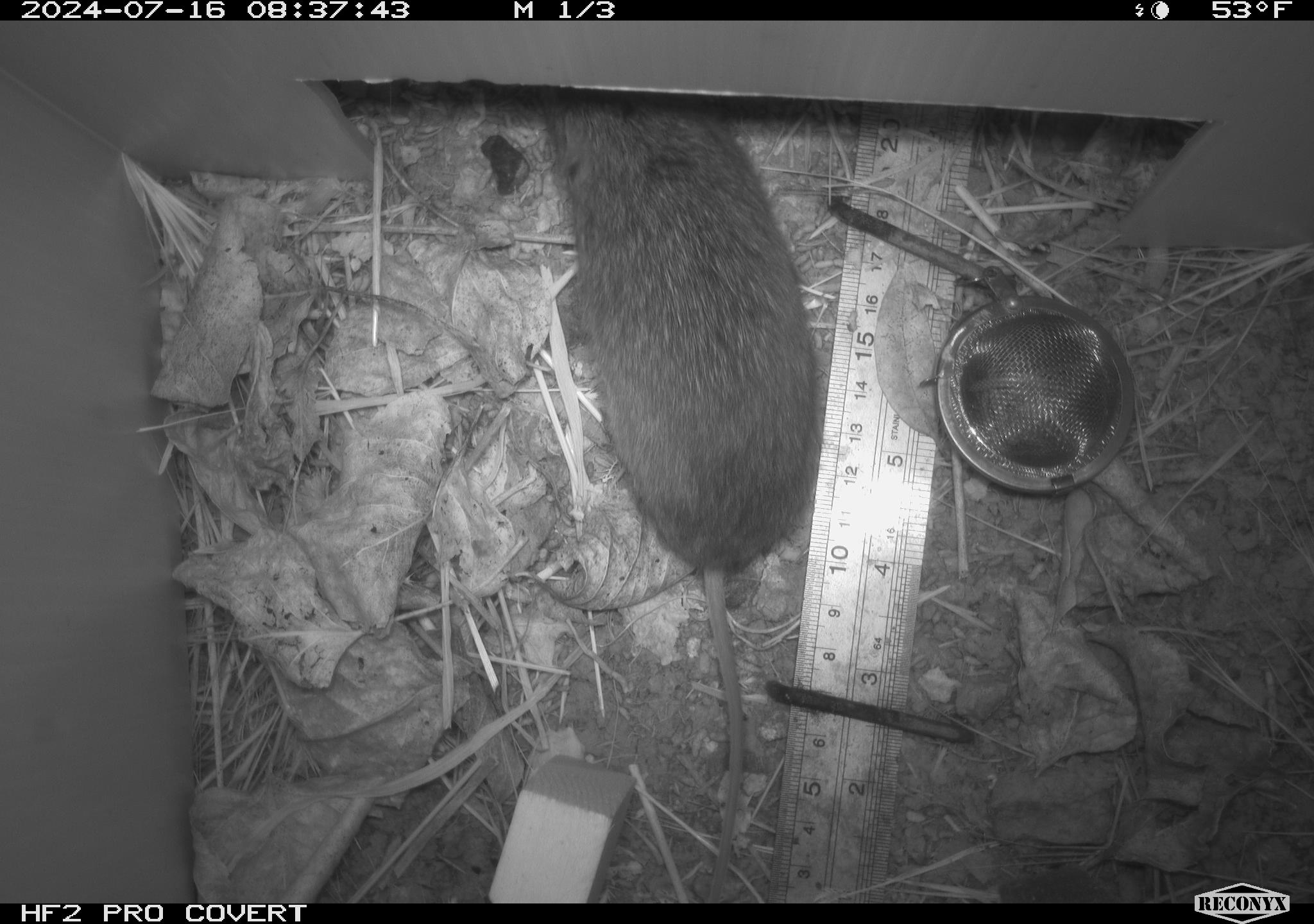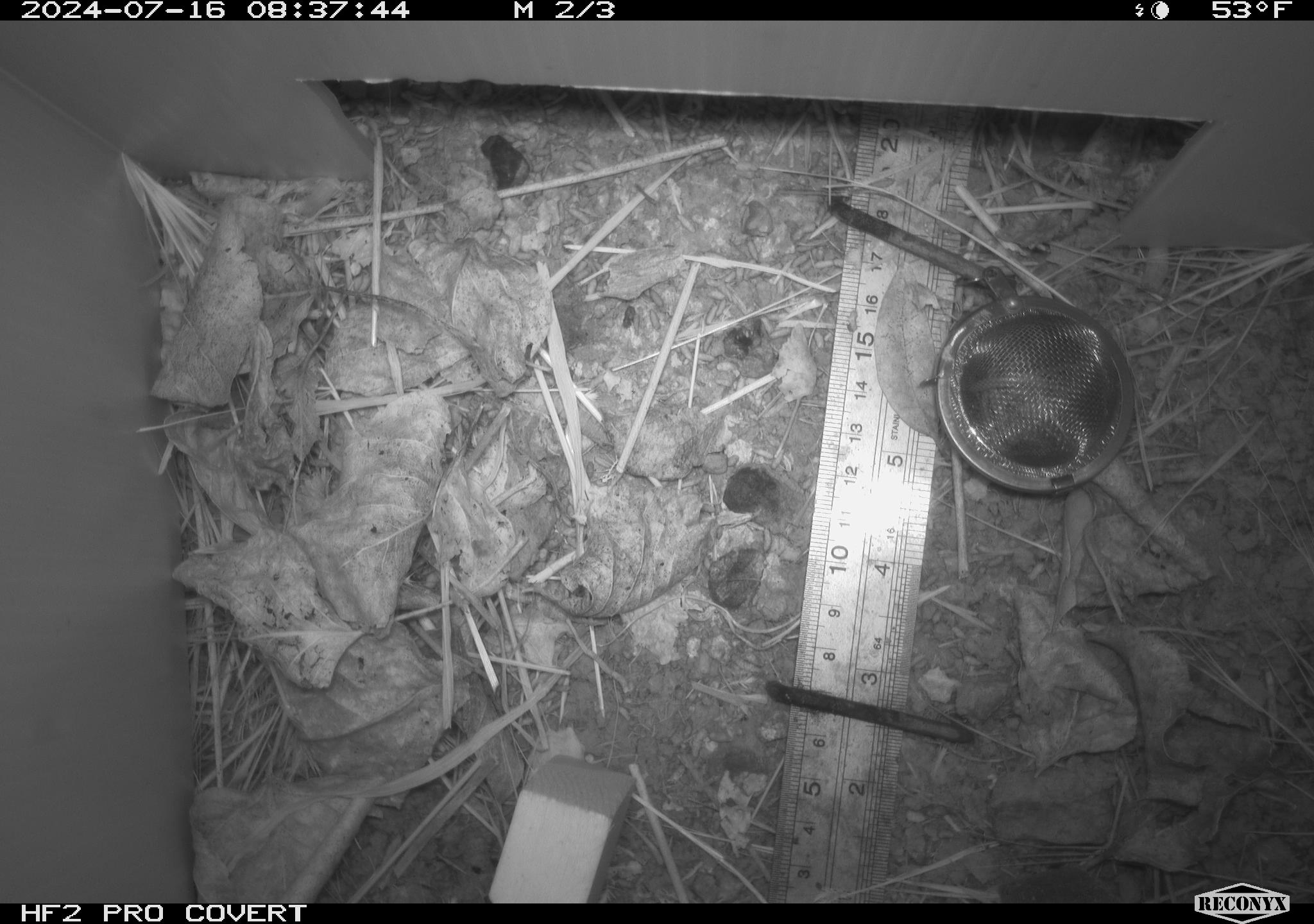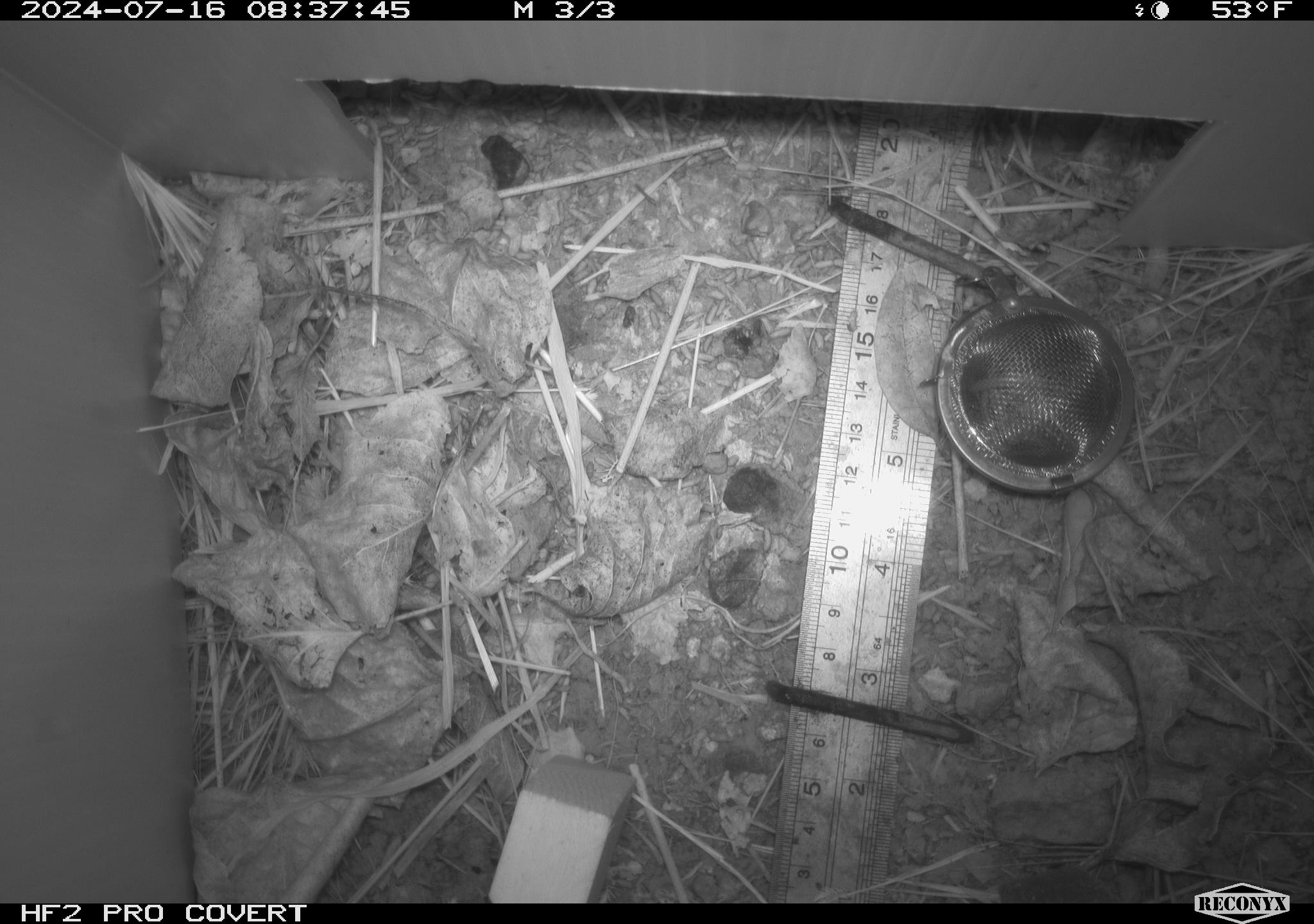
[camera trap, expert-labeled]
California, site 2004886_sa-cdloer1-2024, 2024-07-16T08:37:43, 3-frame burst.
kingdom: Animalia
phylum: Chordata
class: Mammalia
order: Rodentia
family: Cricetidae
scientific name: Arvicolinae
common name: voles, lemmings, and muskrats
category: arvicolinae subfamily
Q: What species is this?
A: Arvicolinae subfamily (voles, lemmings, and muskrats) (Arvicolinae).